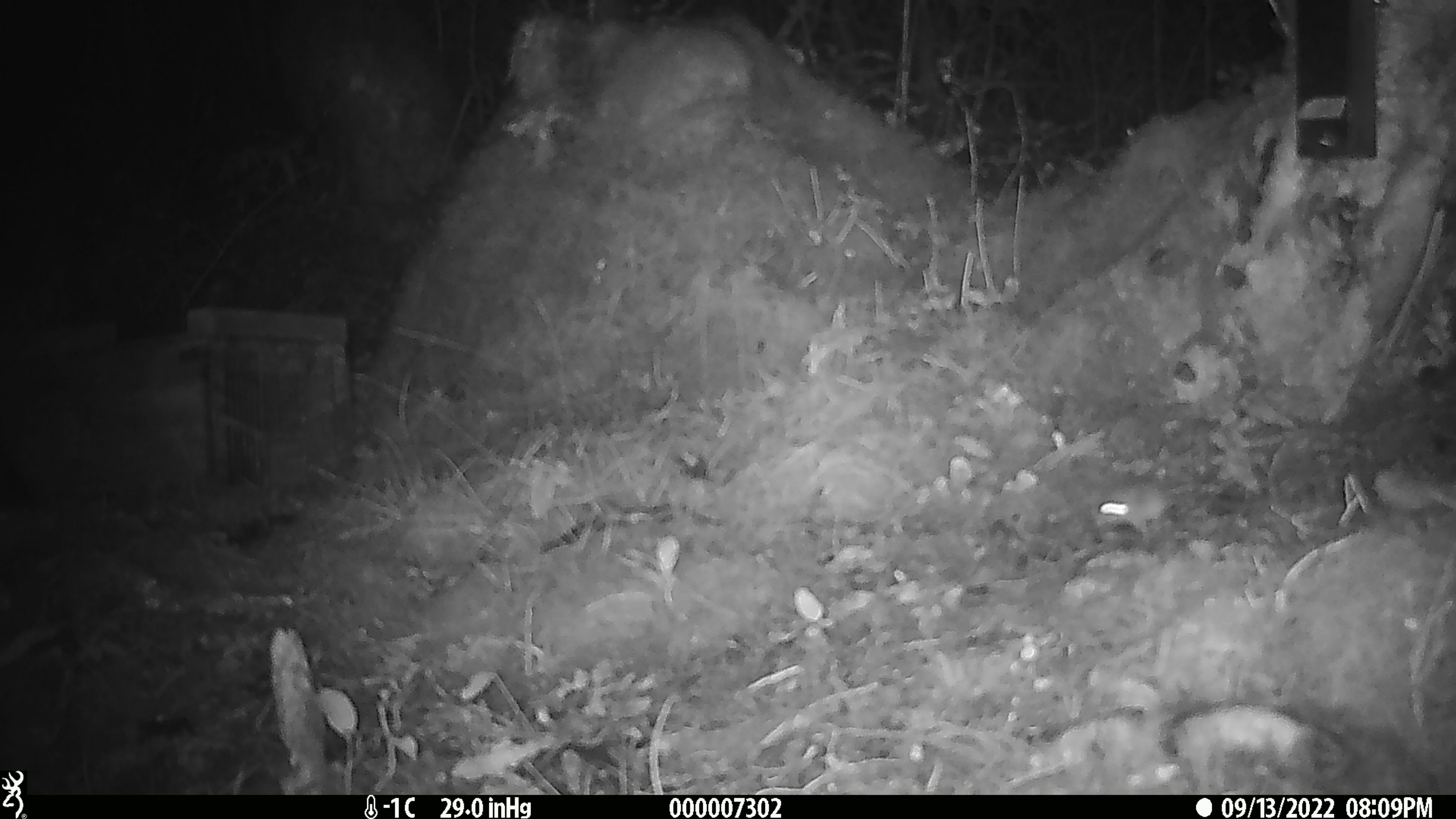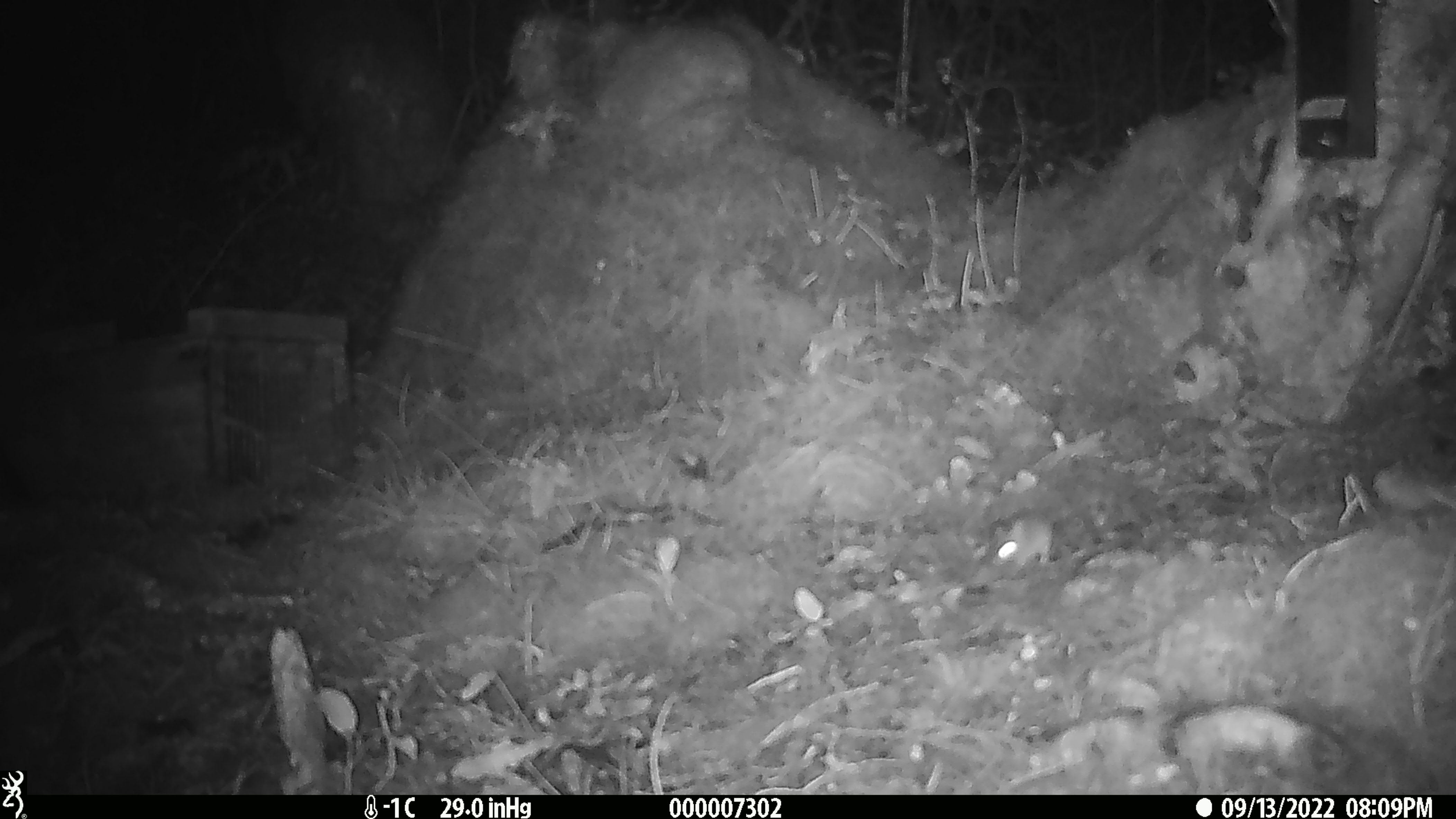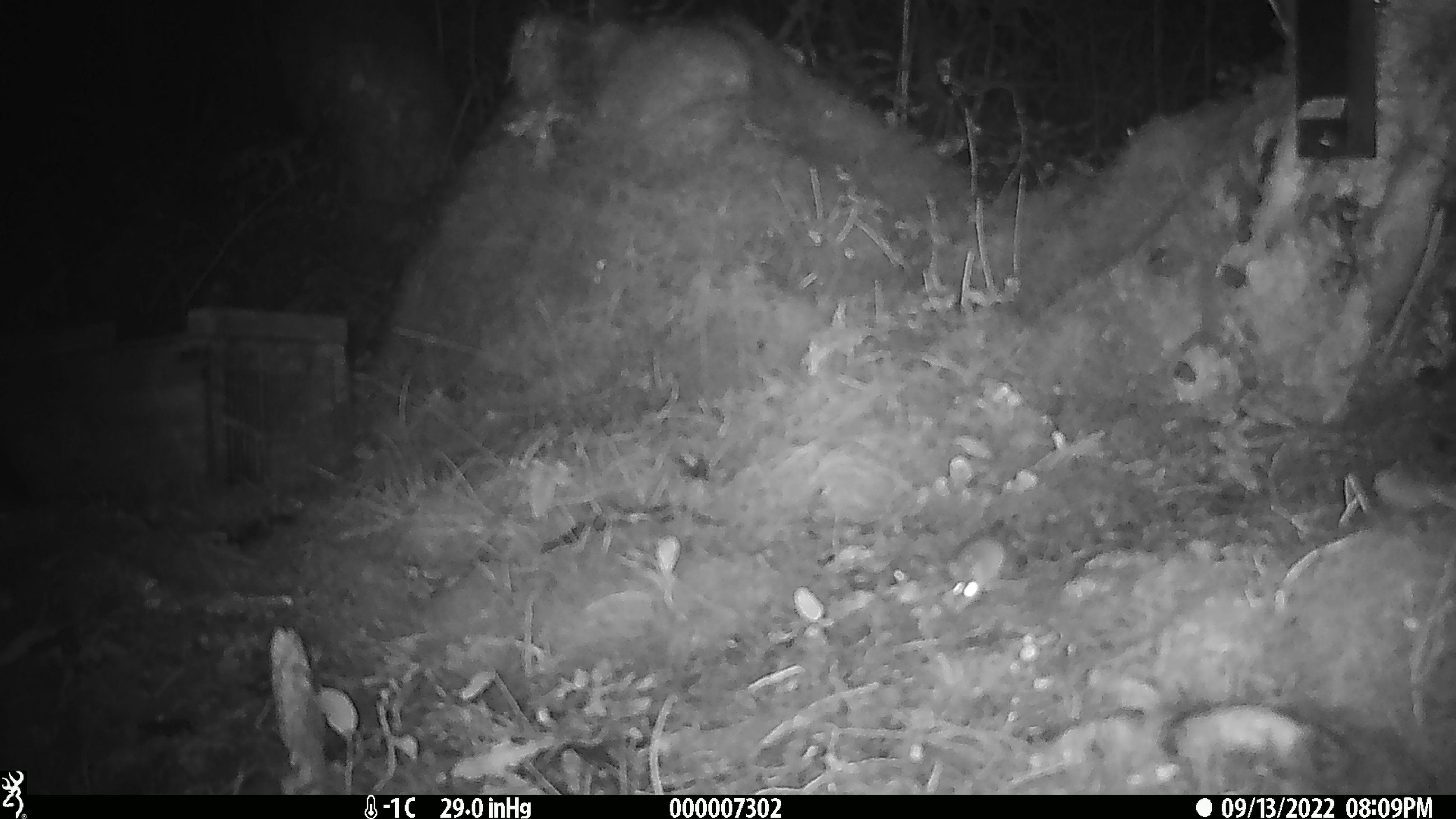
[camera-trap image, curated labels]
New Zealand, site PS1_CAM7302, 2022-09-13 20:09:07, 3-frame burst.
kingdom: Animalia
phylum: Chordata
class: Mammalia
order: Rodentia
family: Muridae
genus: Mus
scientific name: Mus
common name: mouse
Mouse (Mus).